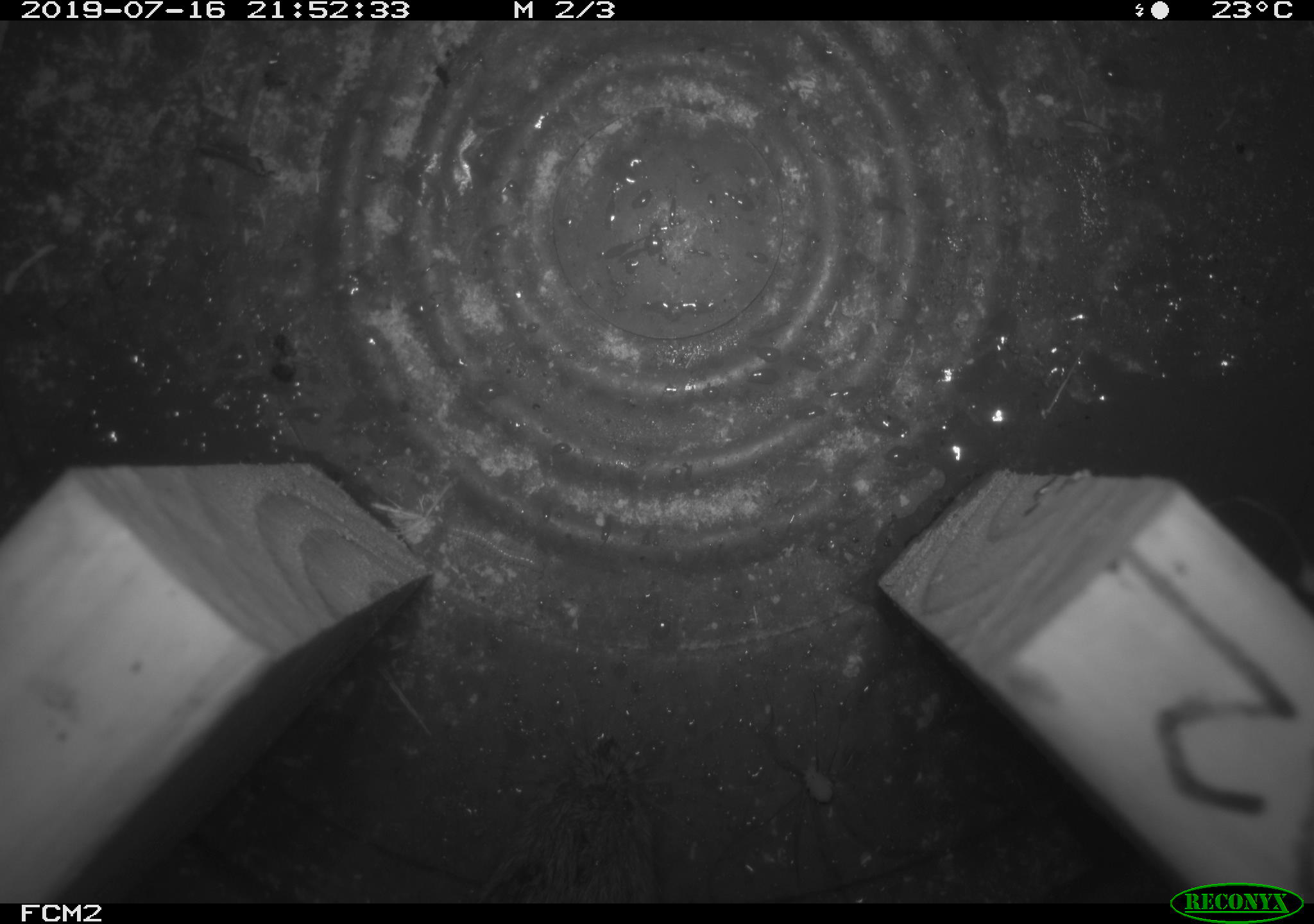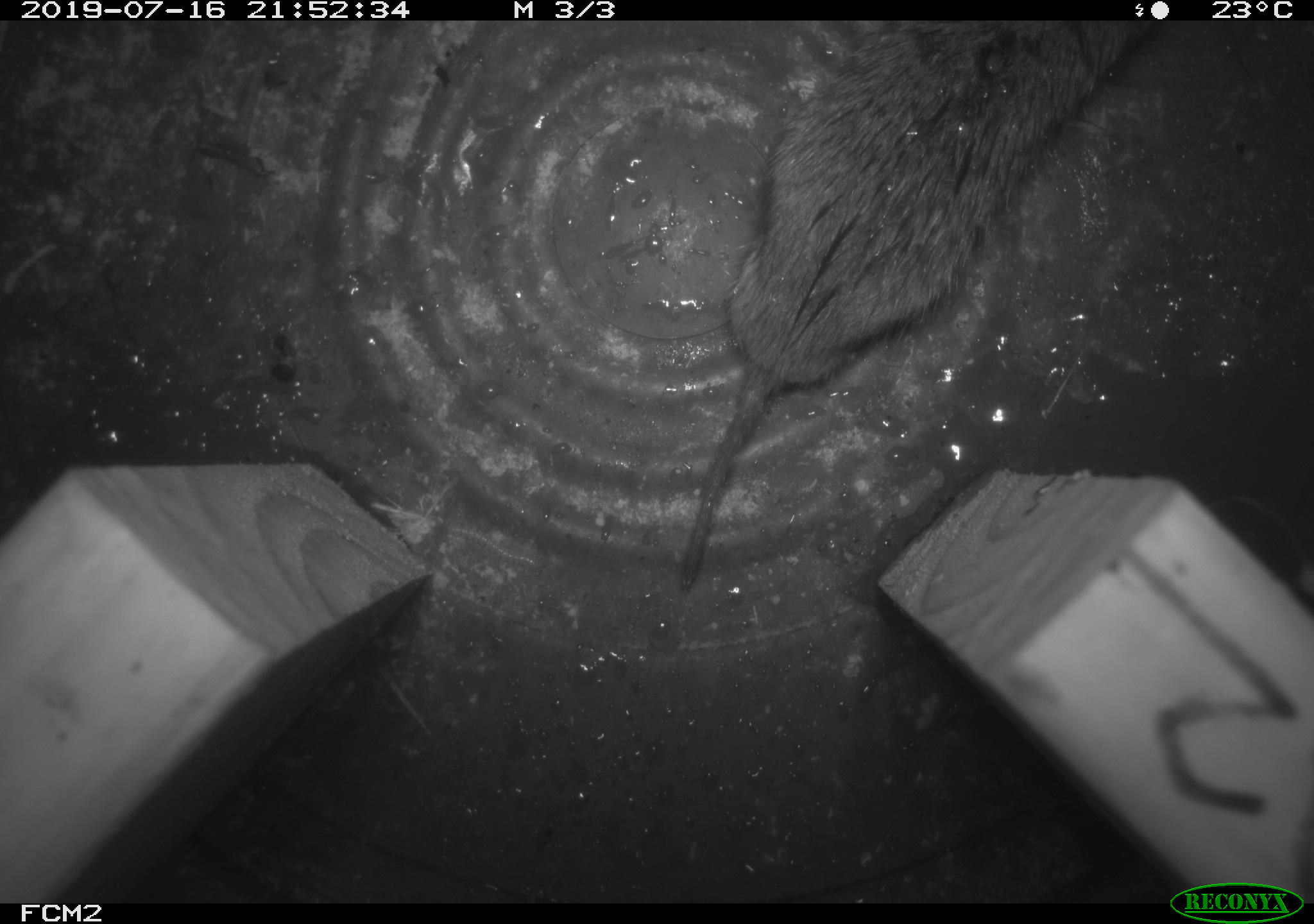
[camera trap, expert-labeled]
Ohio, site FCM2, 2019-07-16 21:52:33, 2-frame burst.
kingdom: Animalia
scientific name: Animalia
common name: animal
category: invertebrate